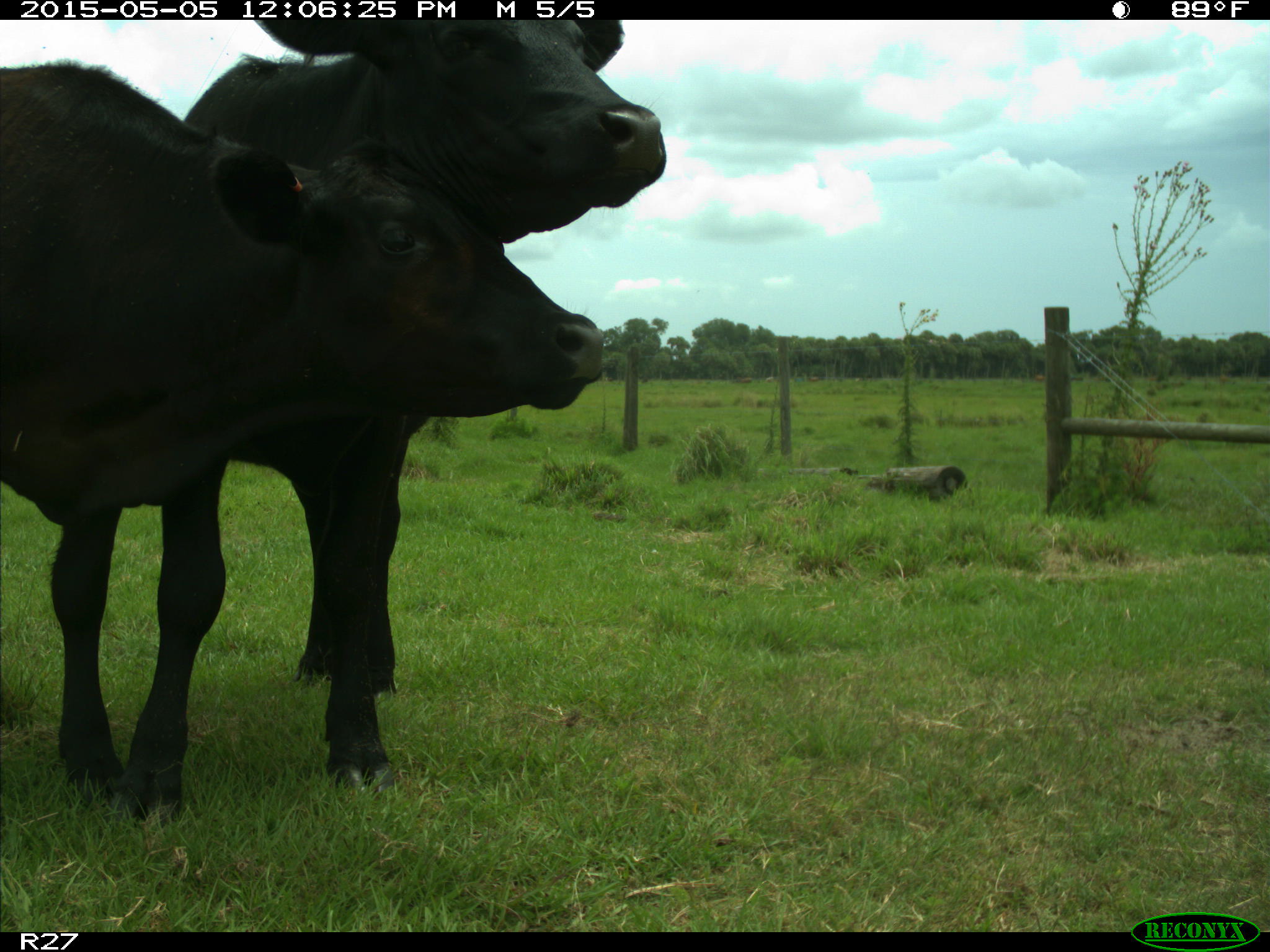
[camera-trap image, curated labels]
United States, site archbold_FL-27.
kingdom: Animalia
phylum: Chordata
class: Mammalia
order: Artiodactyla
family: Bovidae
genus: Bos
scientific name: Bos taurus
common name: domestic cow